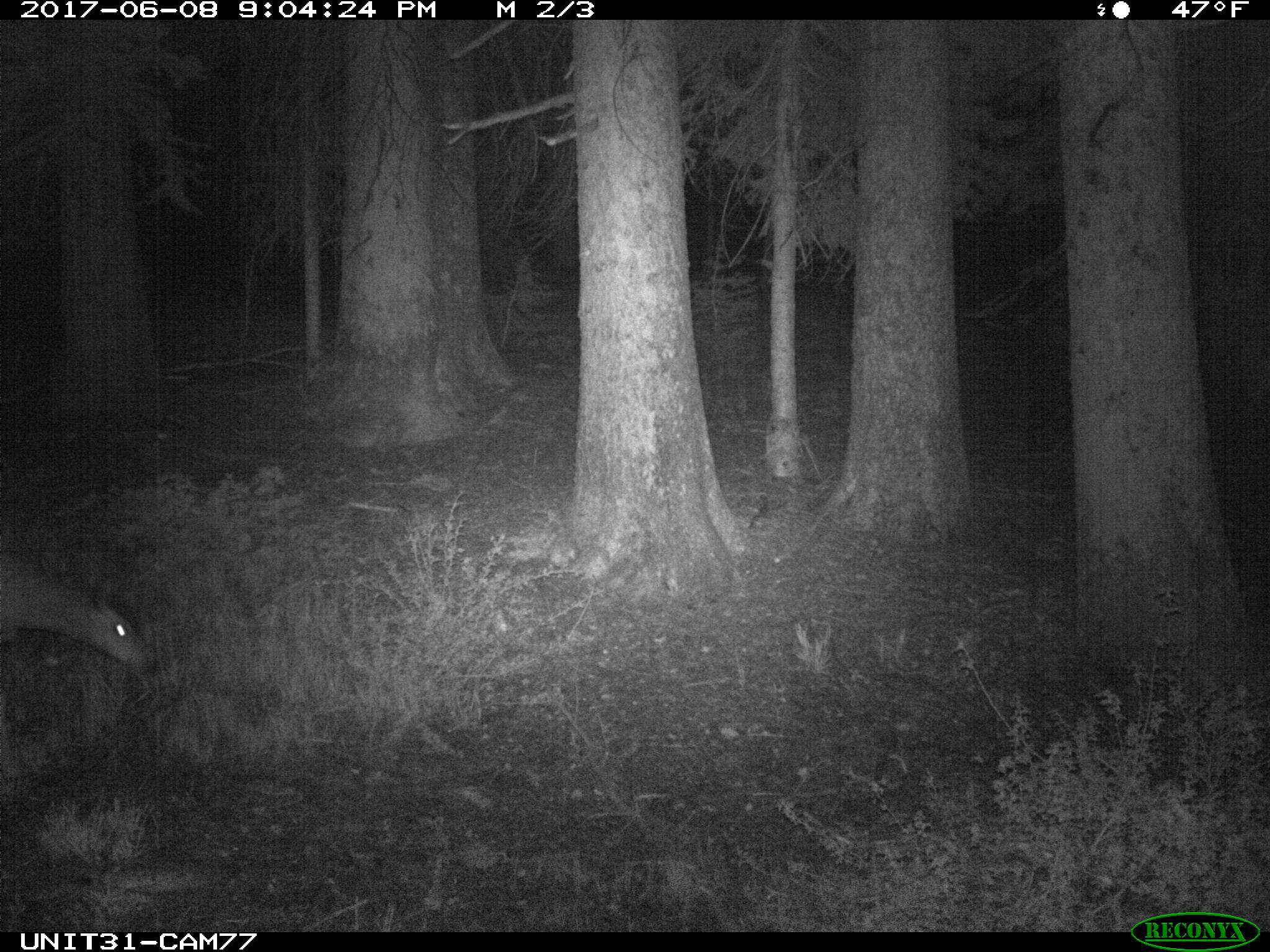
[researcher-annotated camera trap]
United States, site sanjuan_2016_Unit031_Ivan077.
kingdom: Animalia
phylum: Chordata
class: Mammalia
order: Artiodactyla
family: Cervidae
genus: Odocoileus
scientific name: Odocoileus hemionus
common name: mule deer